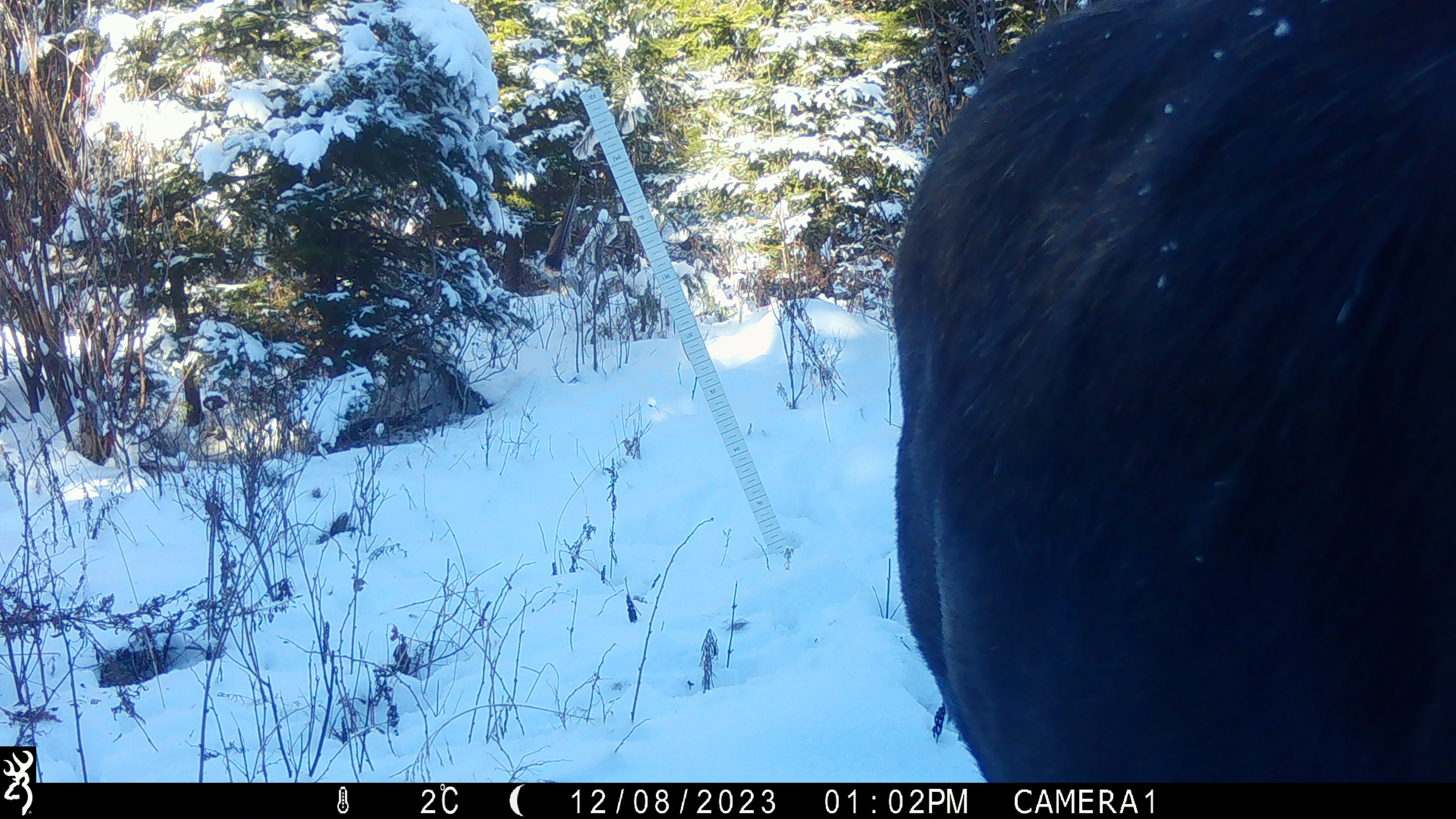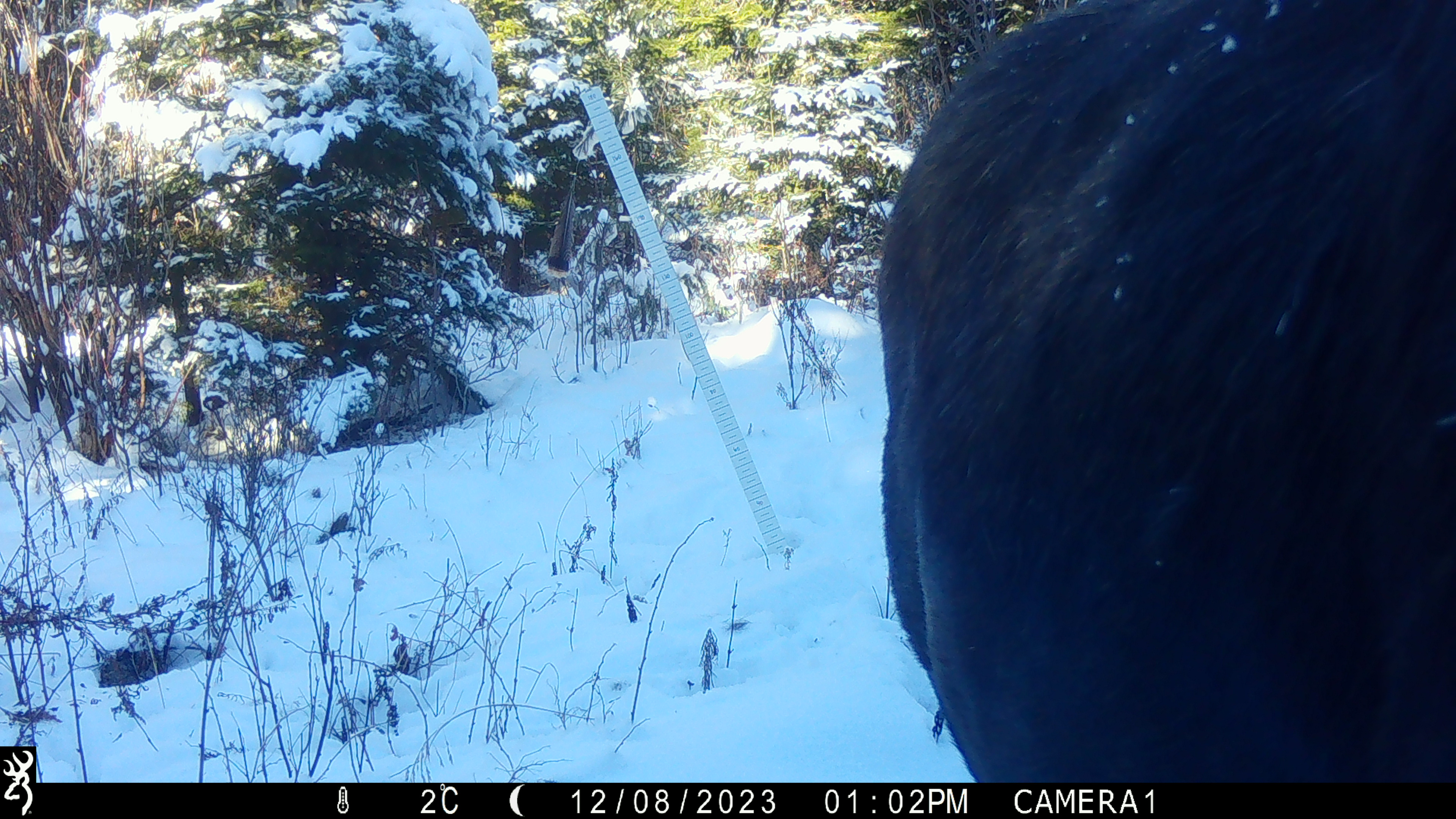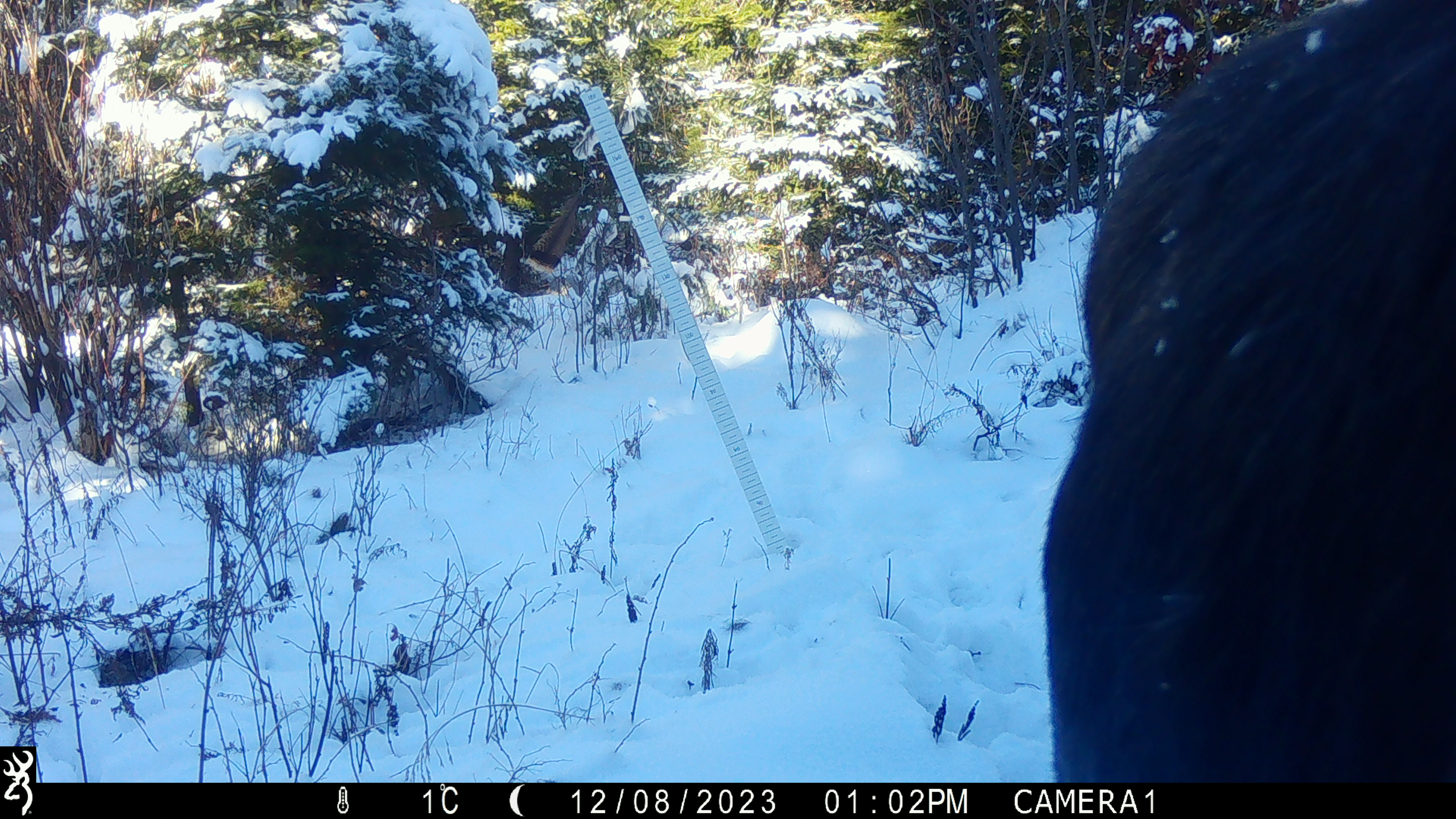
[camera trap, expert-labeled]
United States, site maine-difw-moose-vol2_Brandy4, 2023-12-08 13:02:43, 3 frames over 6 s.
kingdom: Animalia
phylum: Chordata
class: Mammalia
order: Artiodactyla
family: Cervidae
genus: Alces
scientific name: Alces alces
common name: moose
Moose (Alces alces).